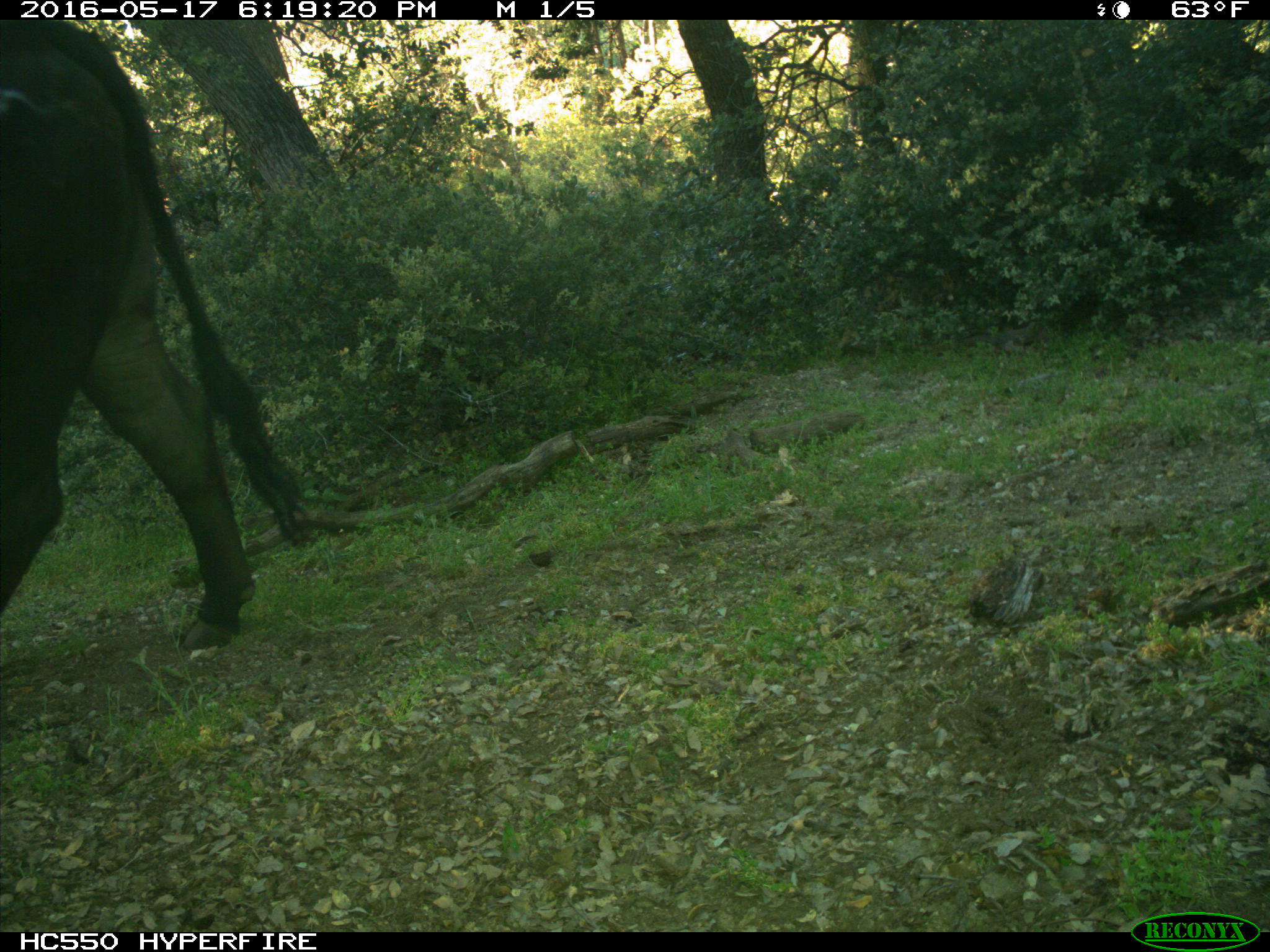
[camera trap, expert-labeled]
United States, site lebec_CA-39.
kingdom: Animalia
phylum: Chordata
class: Mammalia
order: Artiodactyla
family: Bovidae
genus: Bos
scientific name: Bos taurus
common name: domestic cow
Bos taurus (domestic cow).